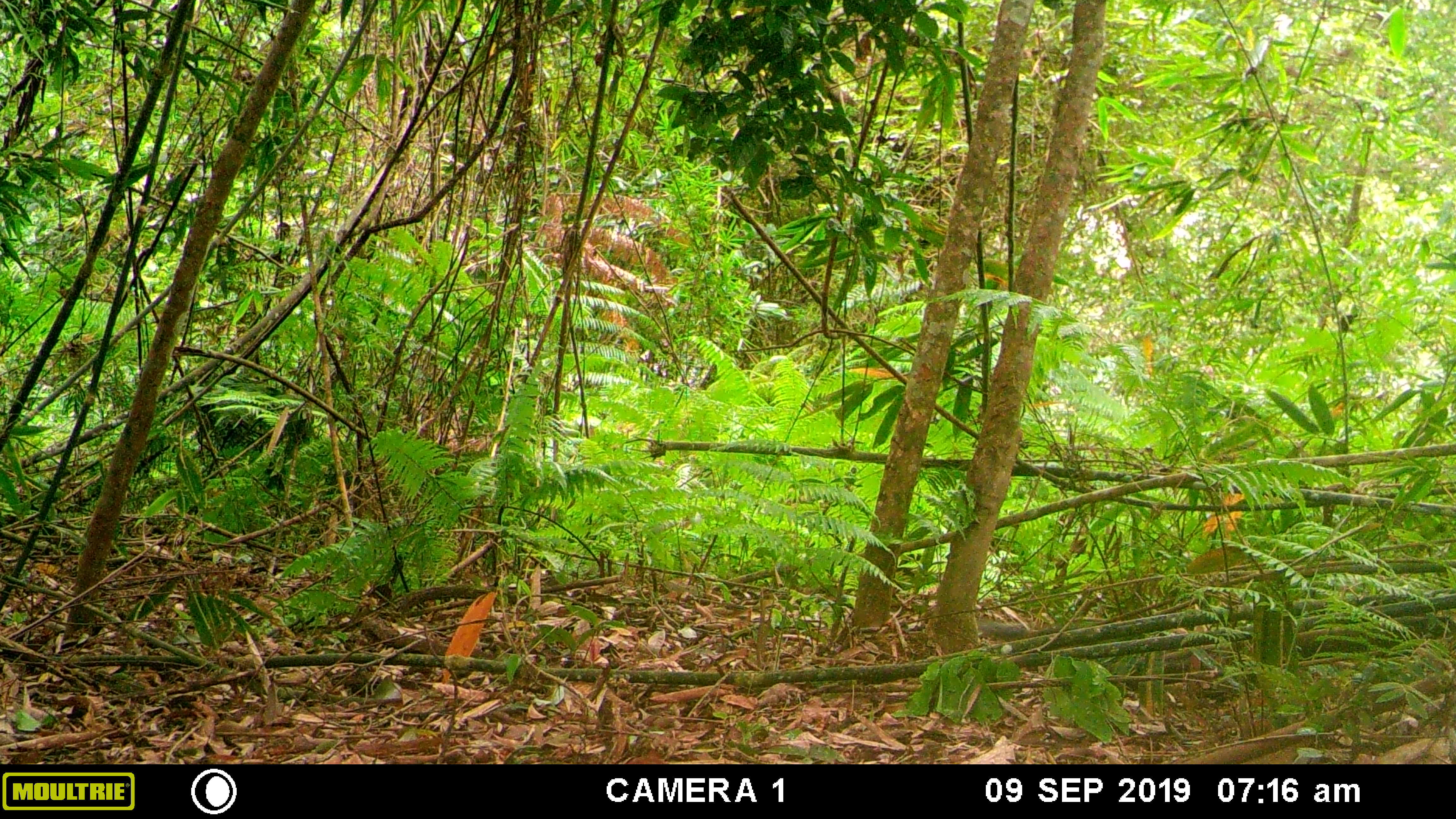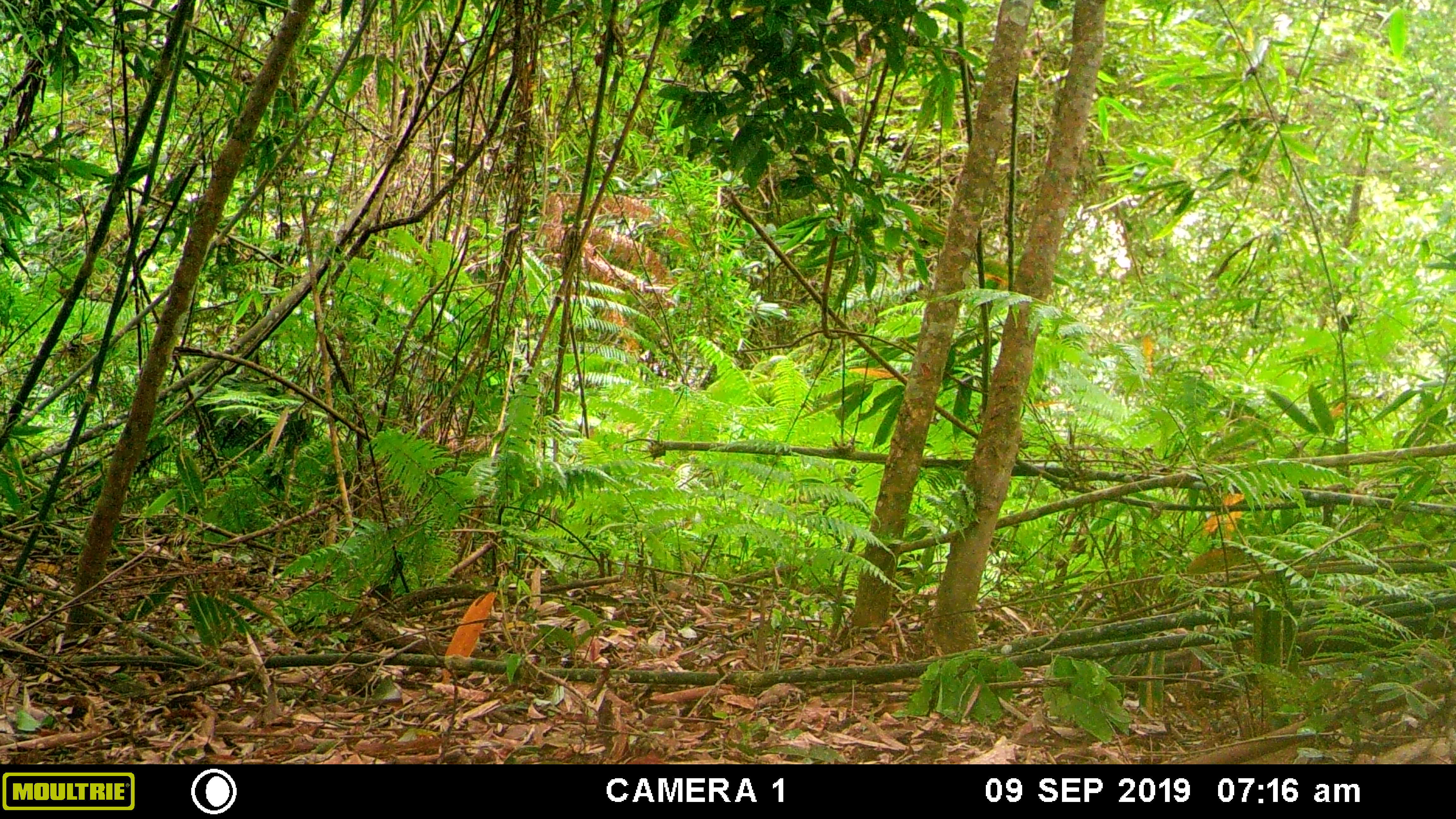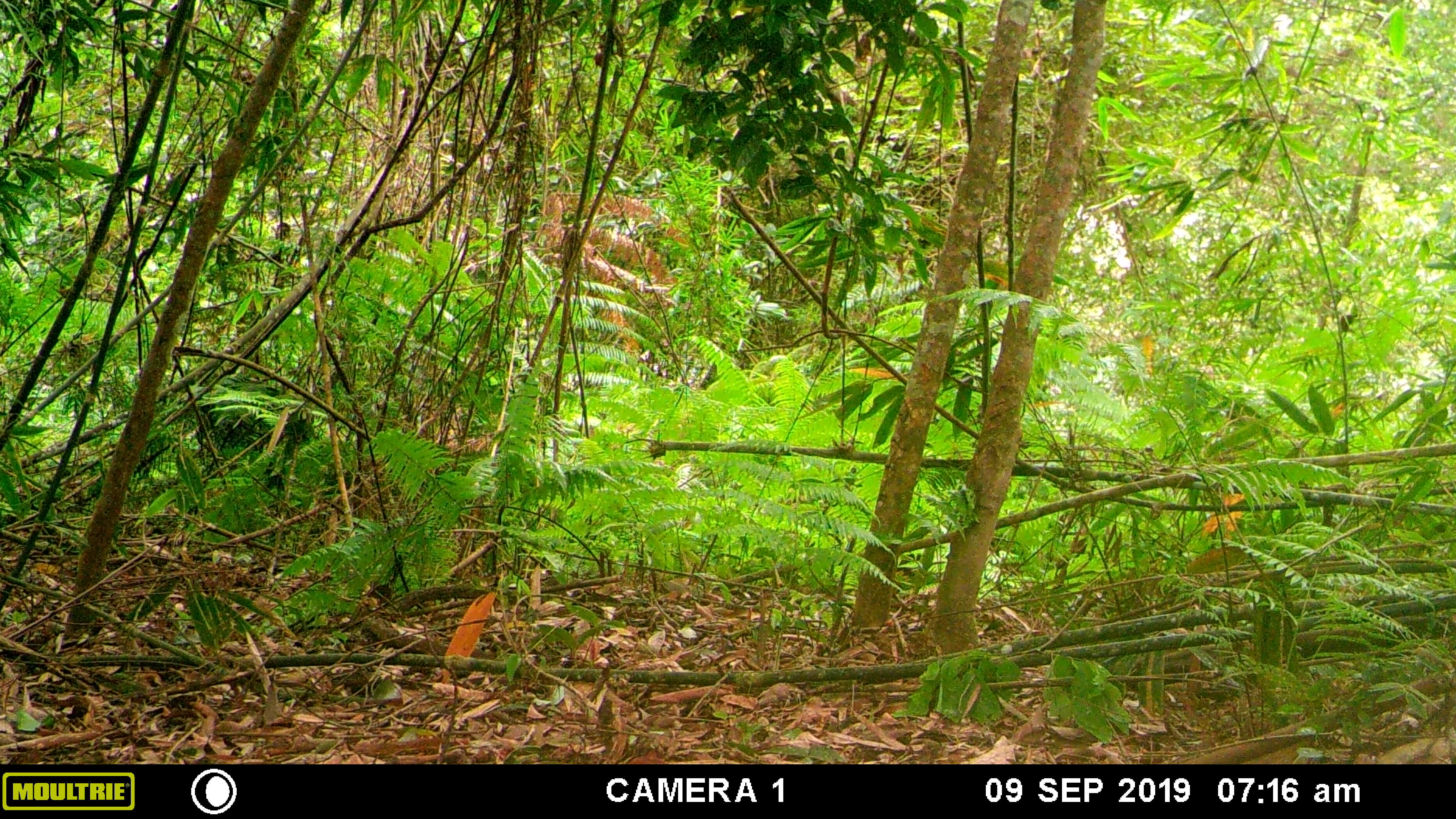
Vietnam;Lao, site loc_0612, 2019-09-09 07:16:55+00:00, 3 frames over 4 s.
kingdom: Animalia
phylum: Chordata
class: Mammalia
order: Rodentia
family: Sciuridae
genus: Dremomys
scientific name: Dremomys rufigenis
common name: red-cheeked squirrel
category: red cheeked squirrel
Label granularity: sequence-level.